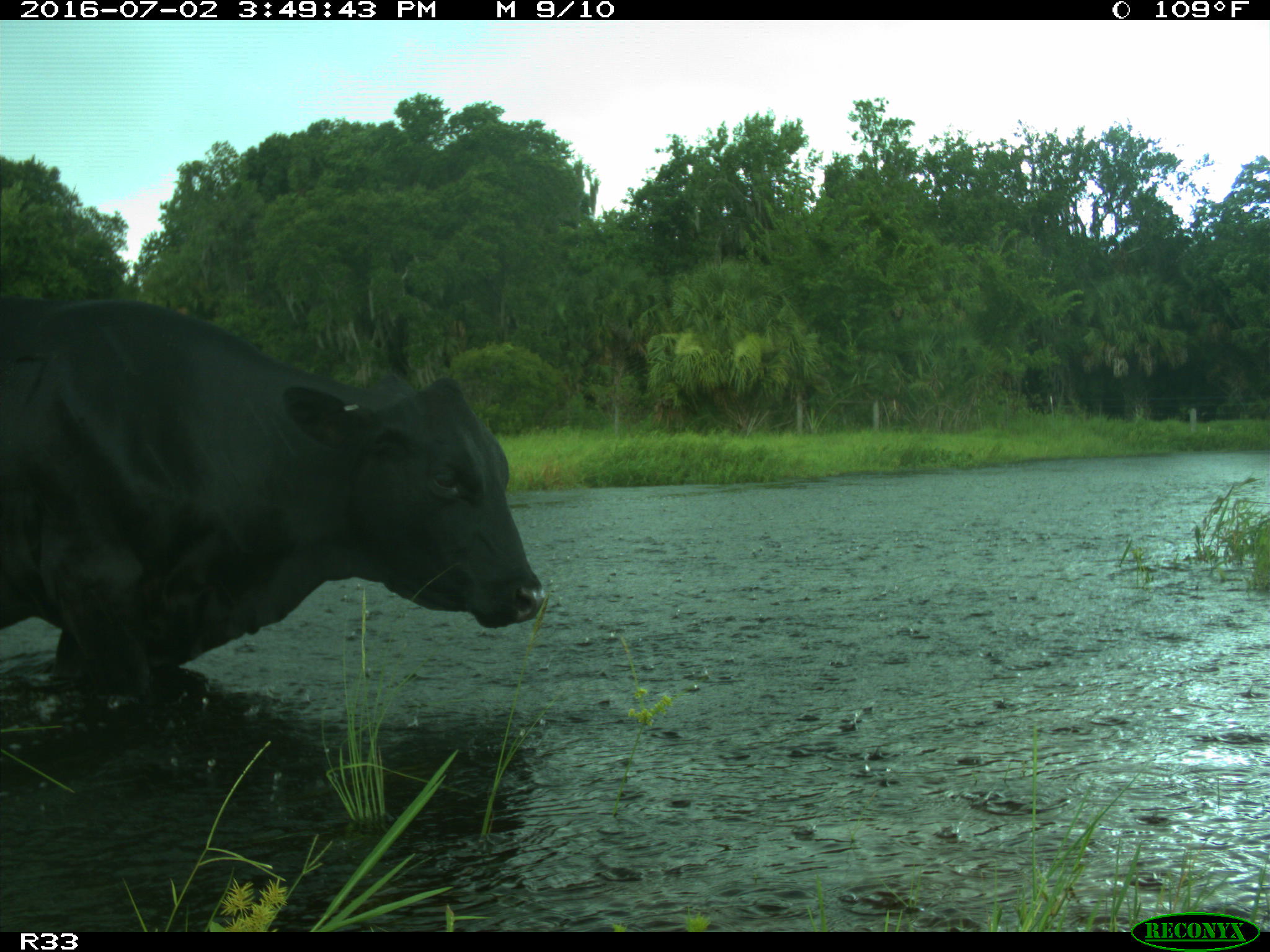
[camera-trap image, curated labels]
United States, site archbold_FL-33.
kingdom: Animalia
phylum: Chordata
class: Mammalia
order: Artiodactyla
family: Bovidae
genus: Bos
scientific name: Bos taurus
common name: domestic cow